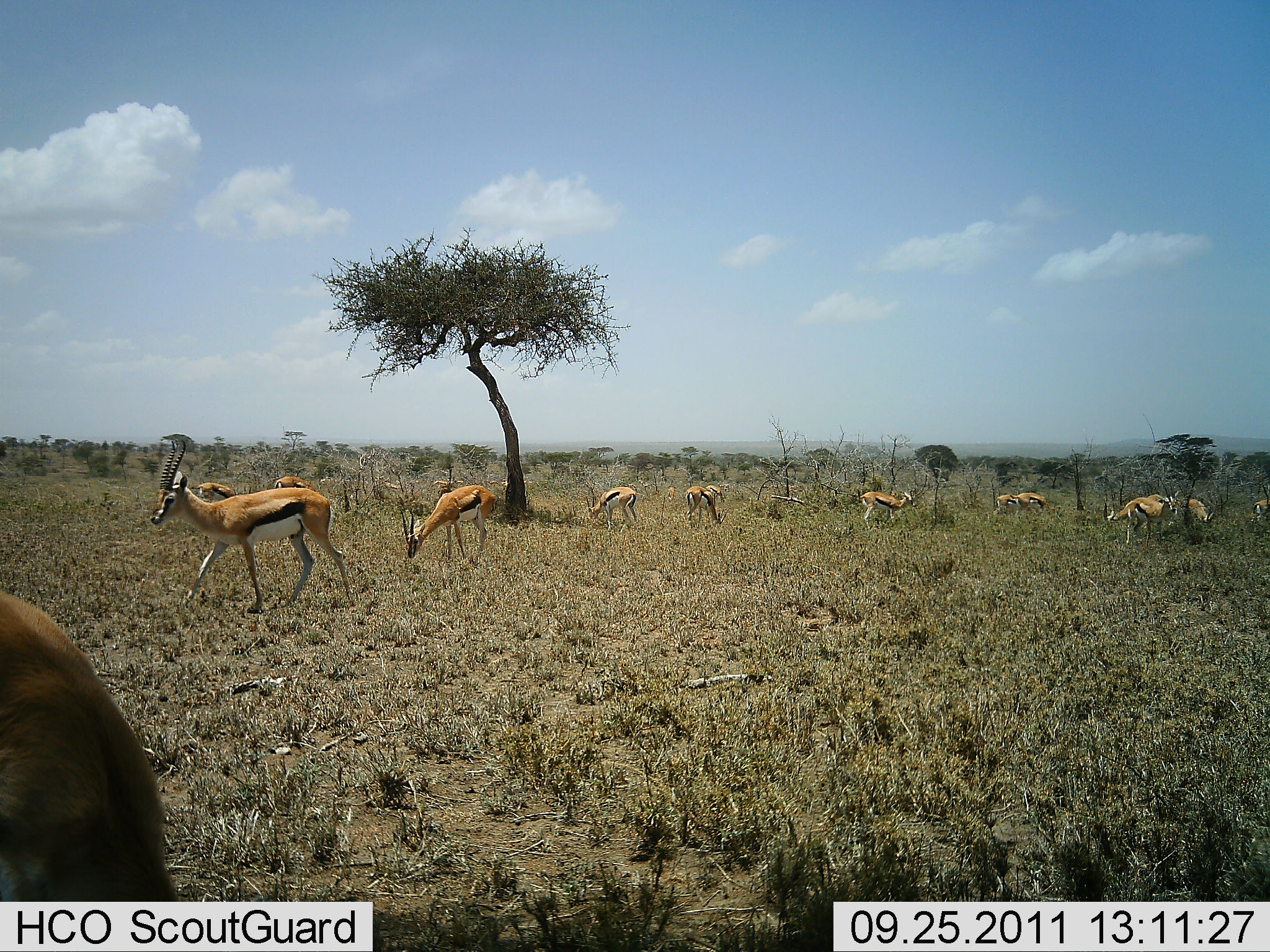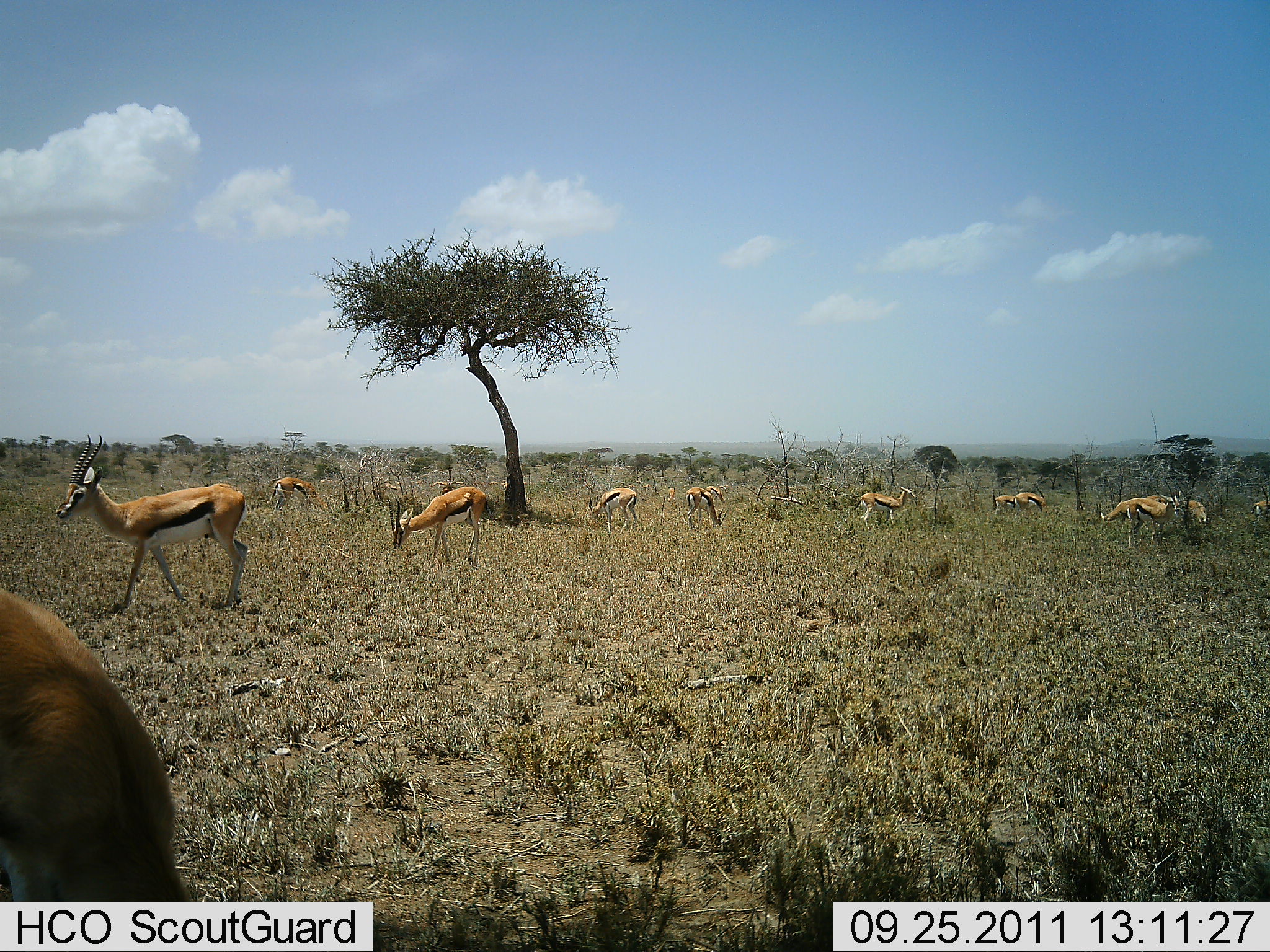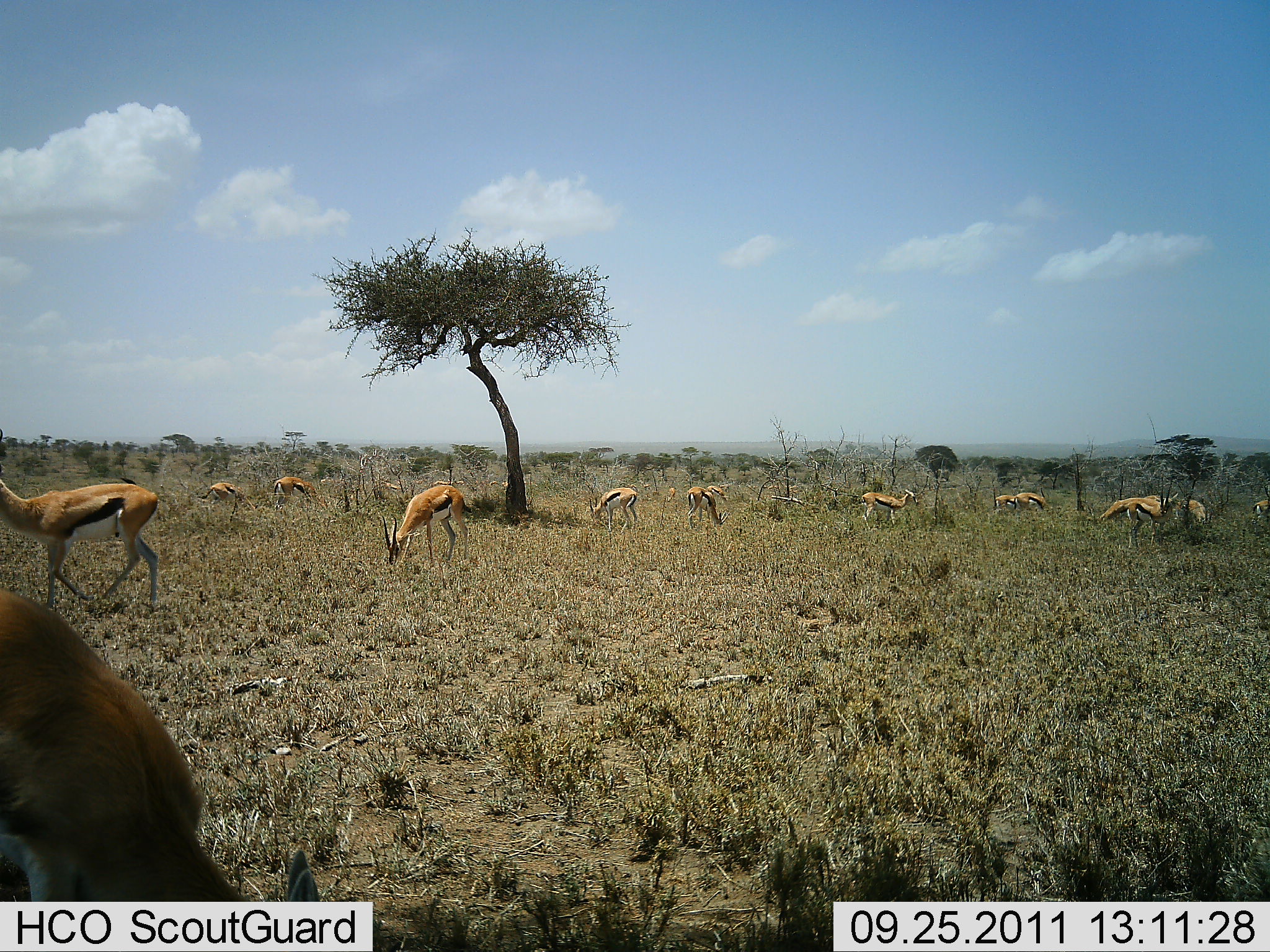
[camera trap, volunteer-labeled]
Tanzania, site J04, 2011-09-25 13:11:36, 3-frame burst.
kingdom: Animalia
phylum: Chordata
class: Mammalia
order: Artiodactyla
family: Bovidae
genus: Eudorcas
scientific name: Eudorcas thomsonii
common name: thomson's gazelle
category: gazellethomsons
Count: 11-50.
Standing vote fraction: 55%.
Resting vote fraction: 0%.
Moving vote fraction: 55%.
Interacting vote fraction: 0%.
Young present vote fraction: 0%.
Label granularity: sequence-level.